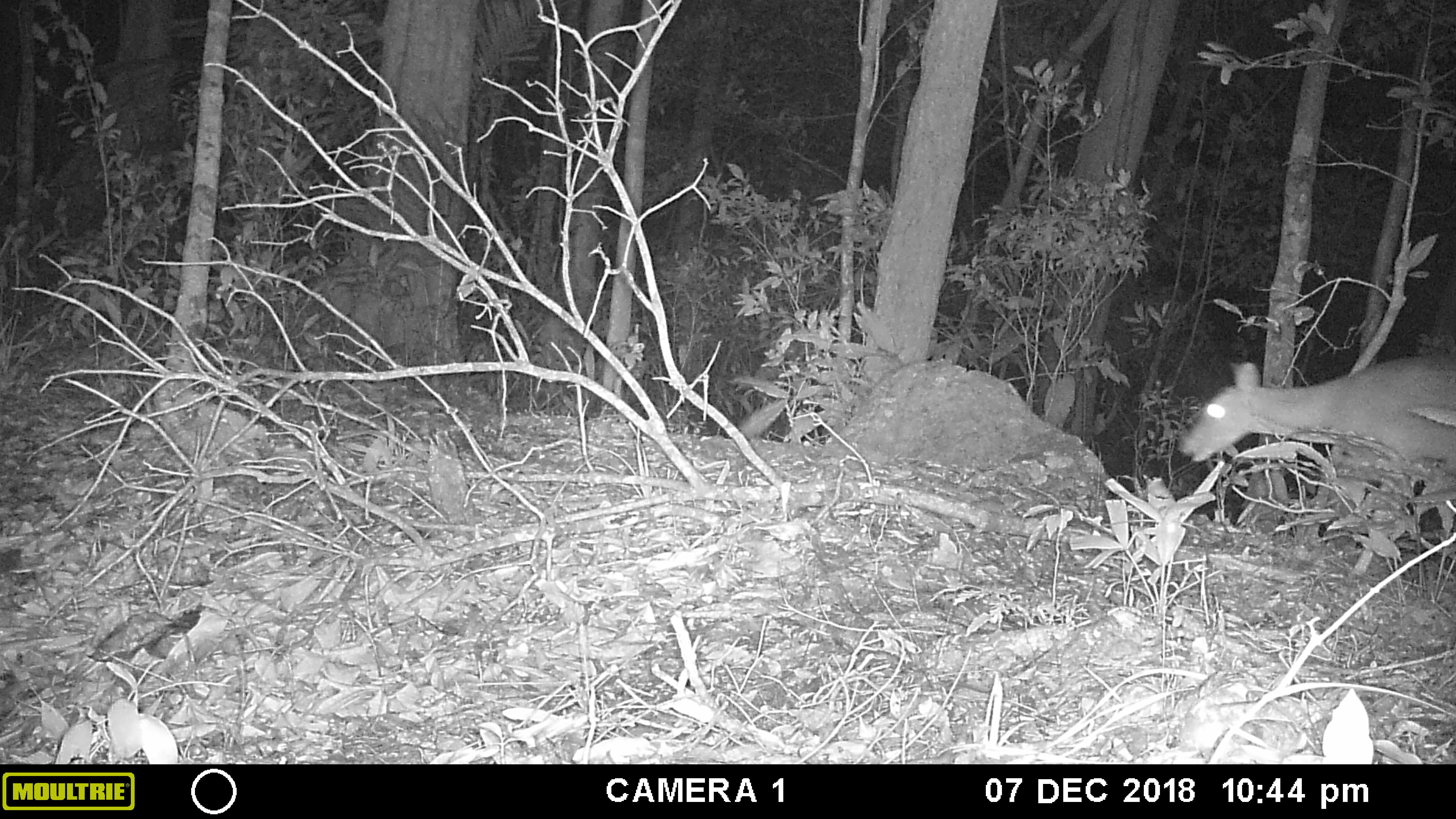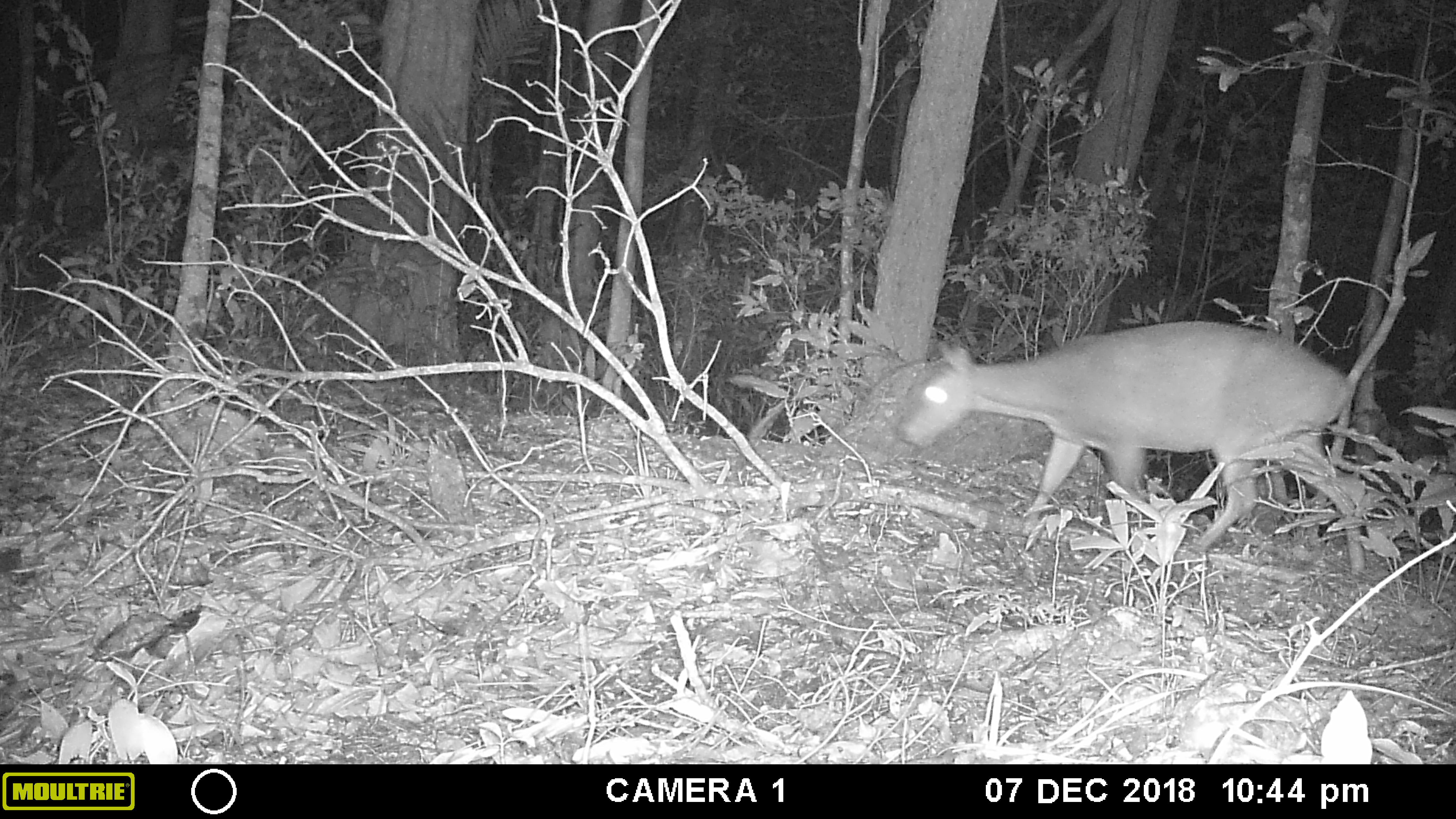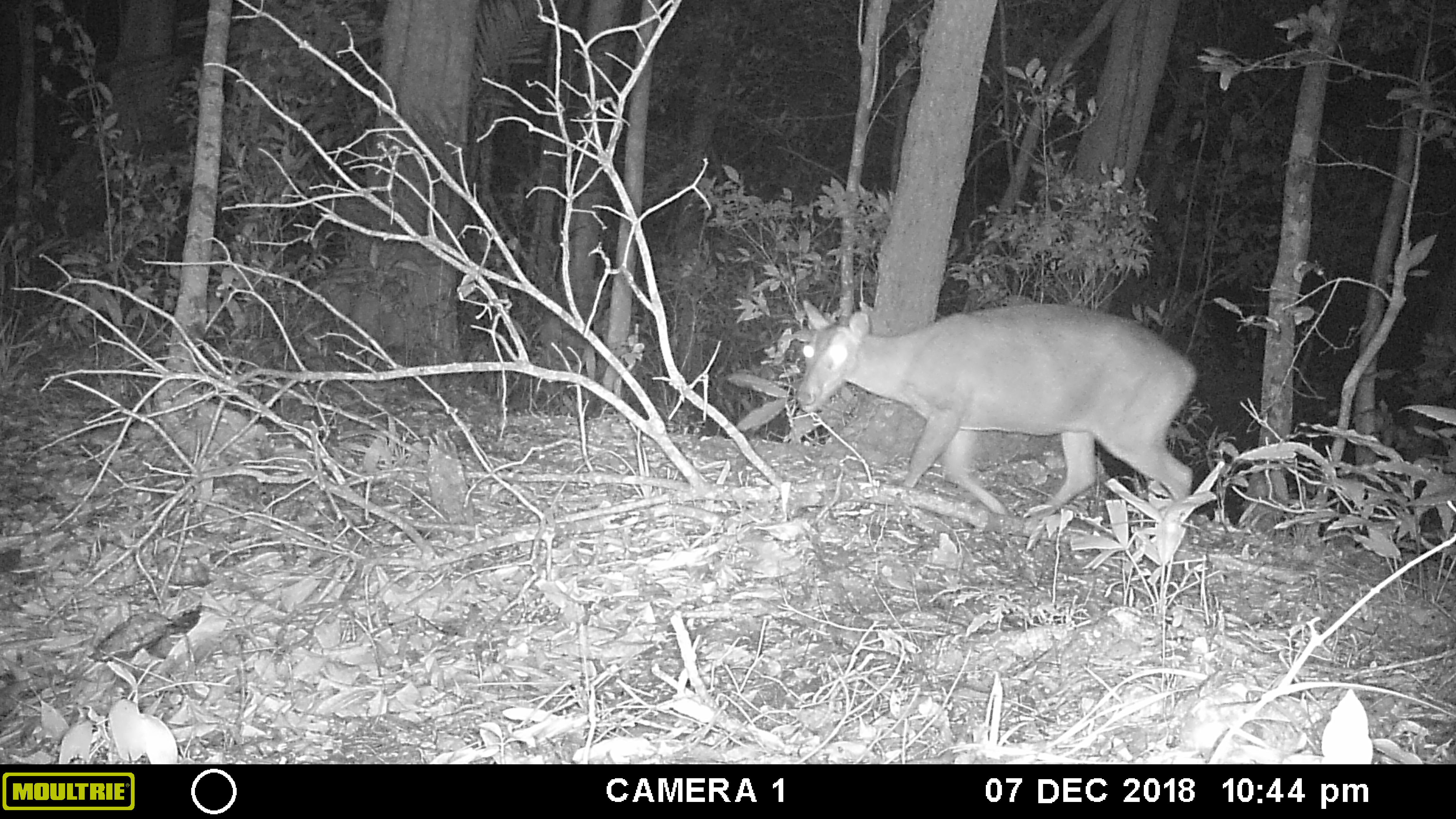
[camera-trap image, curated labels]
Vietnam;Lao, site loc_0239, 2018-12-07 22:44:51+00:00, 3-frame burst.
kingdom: Animalia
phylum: Chordata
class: Mammalia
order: Artiodactyla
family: Cervidae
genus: Muntiacus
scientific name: Muntiacus vuquangensis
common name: large-antlered muntjac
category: large antlered muntjac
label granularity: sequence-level